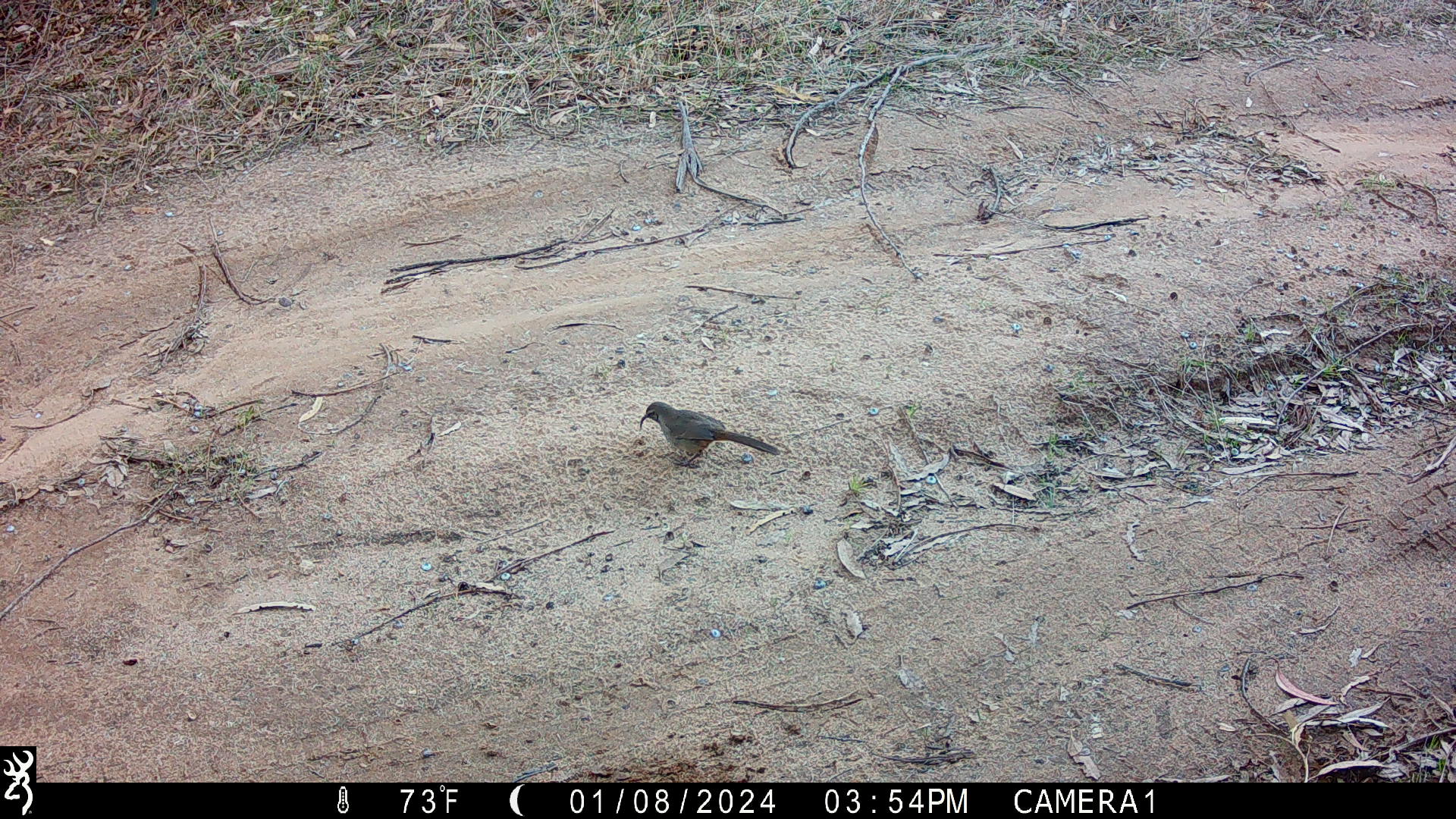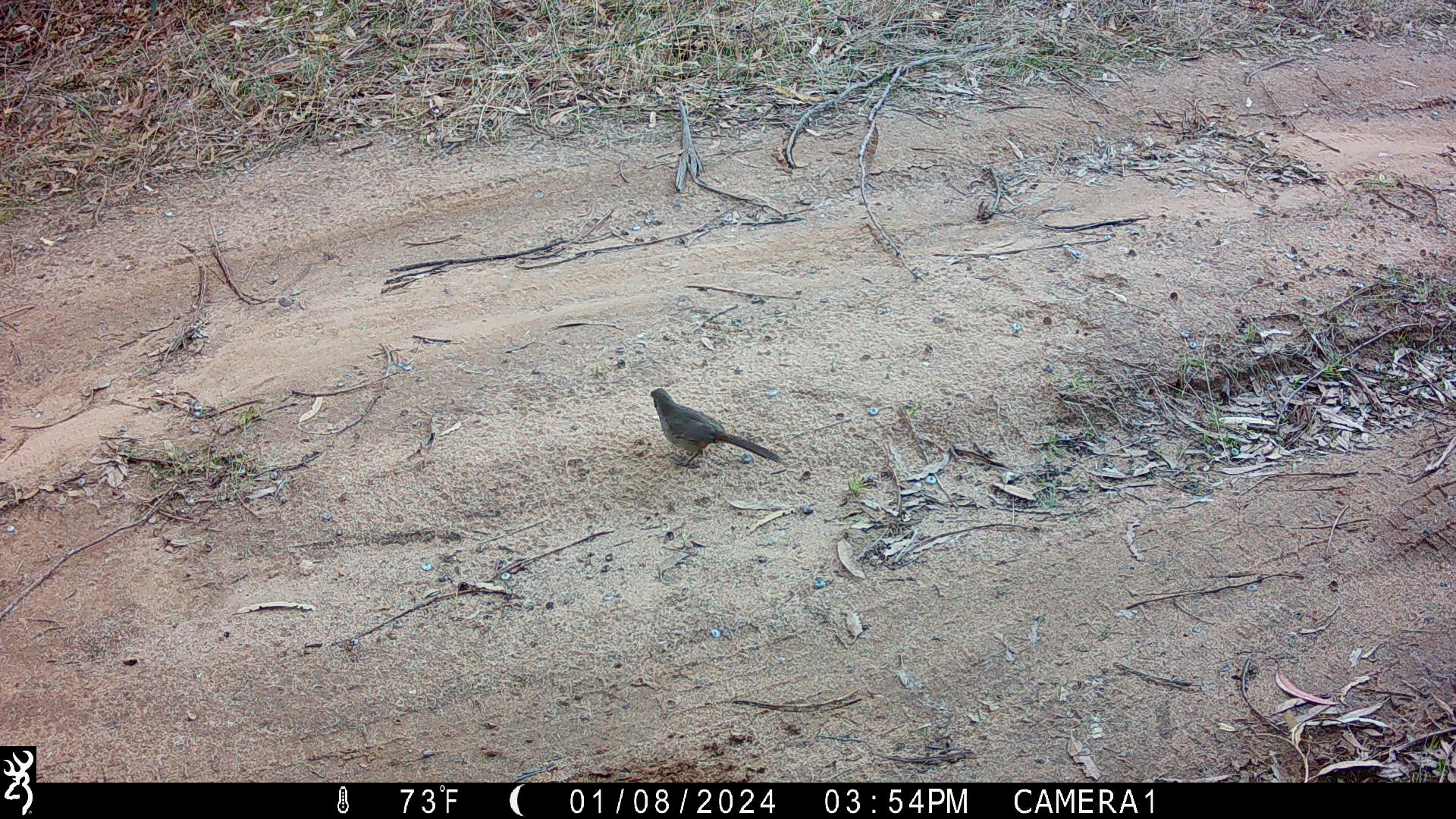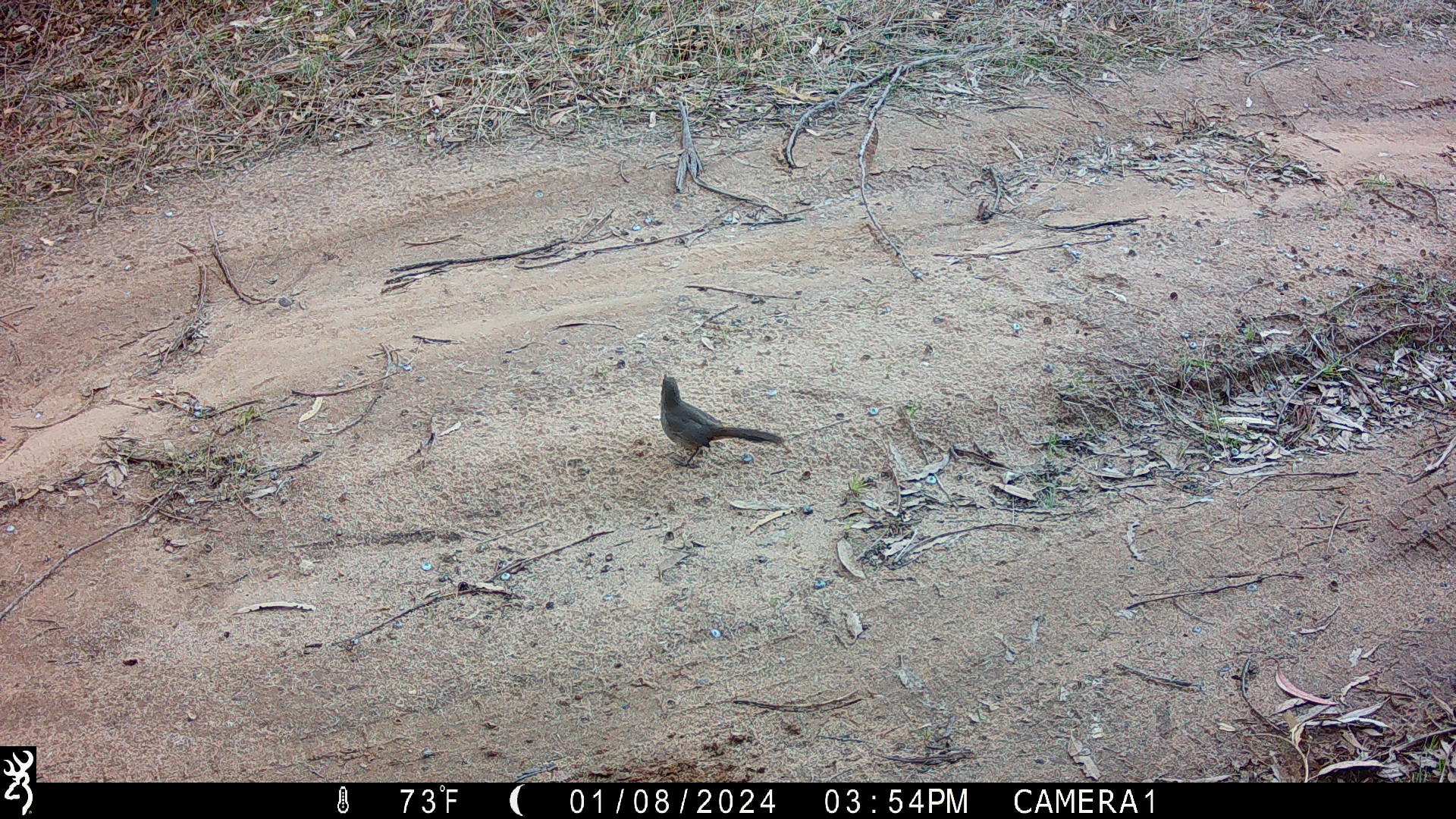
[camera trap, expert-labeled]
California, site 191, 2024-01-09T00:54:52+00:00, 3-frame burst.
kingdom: Animalia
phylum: Chordata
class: Aves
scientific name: Aves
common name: bird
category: unknown bird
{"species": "unknown bird (bird) (Aves)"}